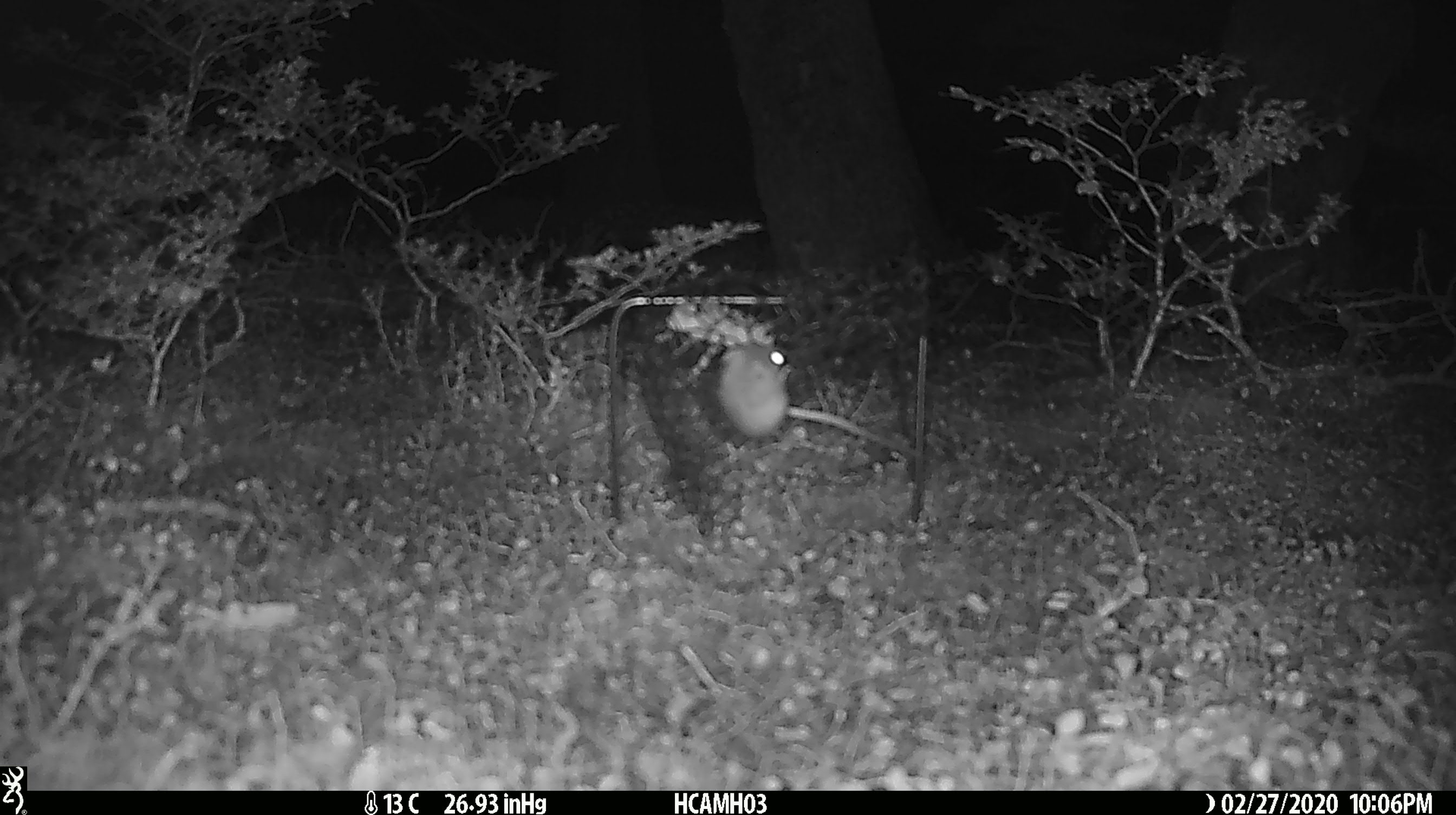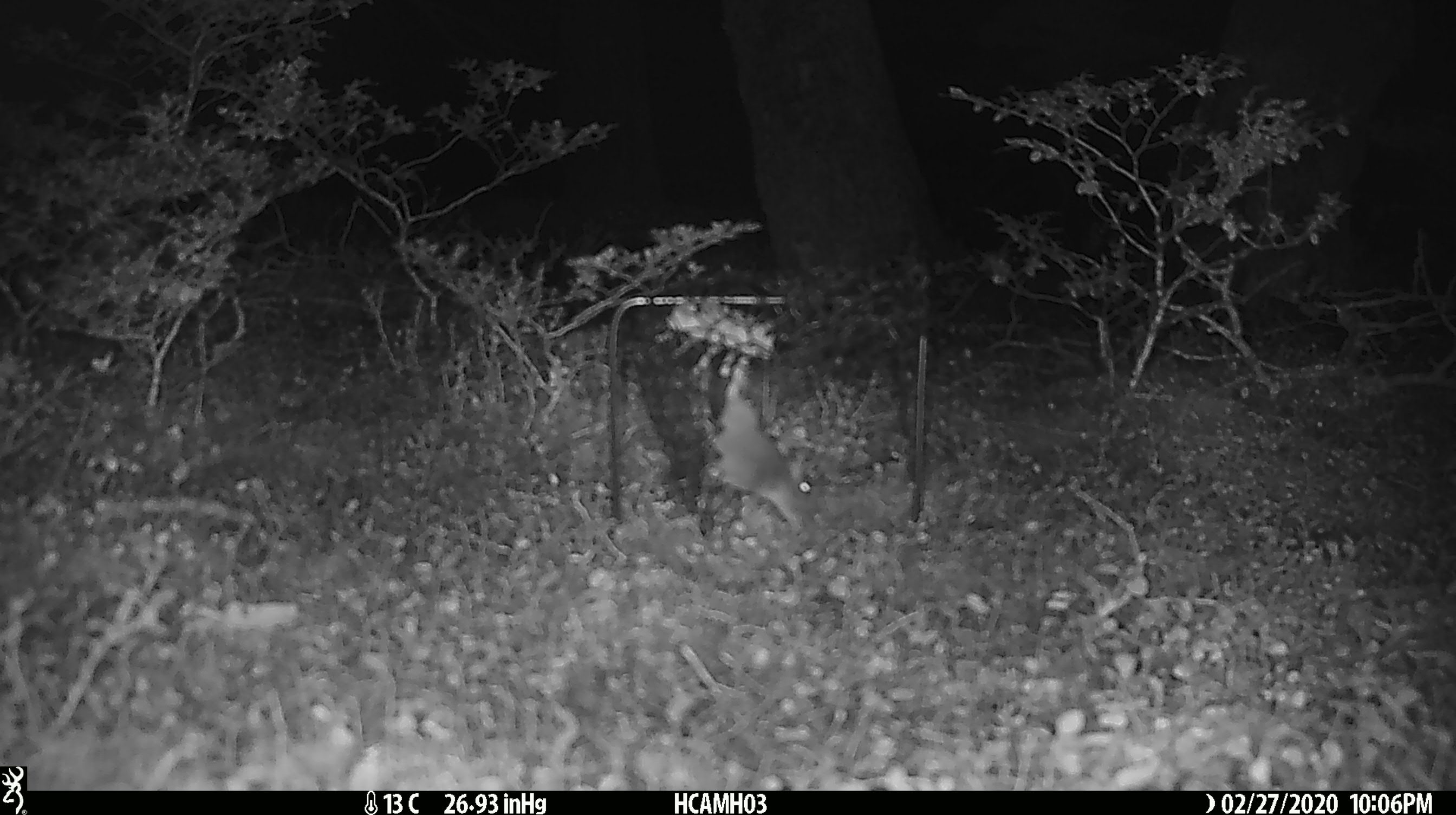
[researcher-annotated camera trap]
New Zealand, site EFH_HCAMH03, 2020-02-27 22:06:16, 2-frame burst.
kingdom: Animalia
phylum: Chordata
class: Mammalia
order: Rodentia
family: Muridae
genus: Mus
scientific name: Mus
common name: mouse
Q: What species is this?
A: Mouse (Mus).